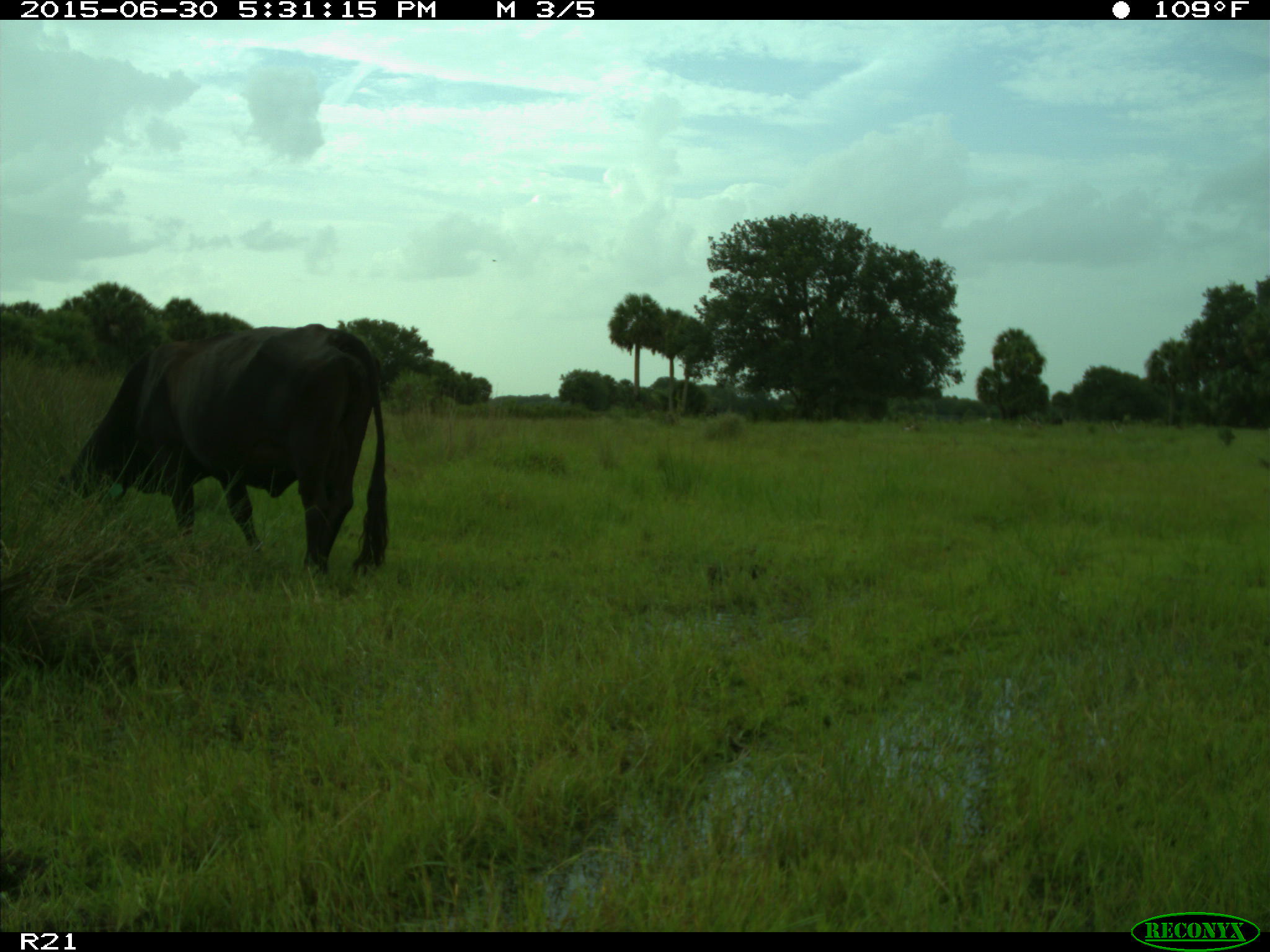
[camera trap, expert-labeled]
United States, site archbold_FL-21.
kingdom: Animalia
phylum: Chordata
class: Mammalia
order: Artiodactyla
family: Bovidae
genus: Bos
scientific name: Bos taurus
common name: domestic cow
Bos taurus (domestic cow).